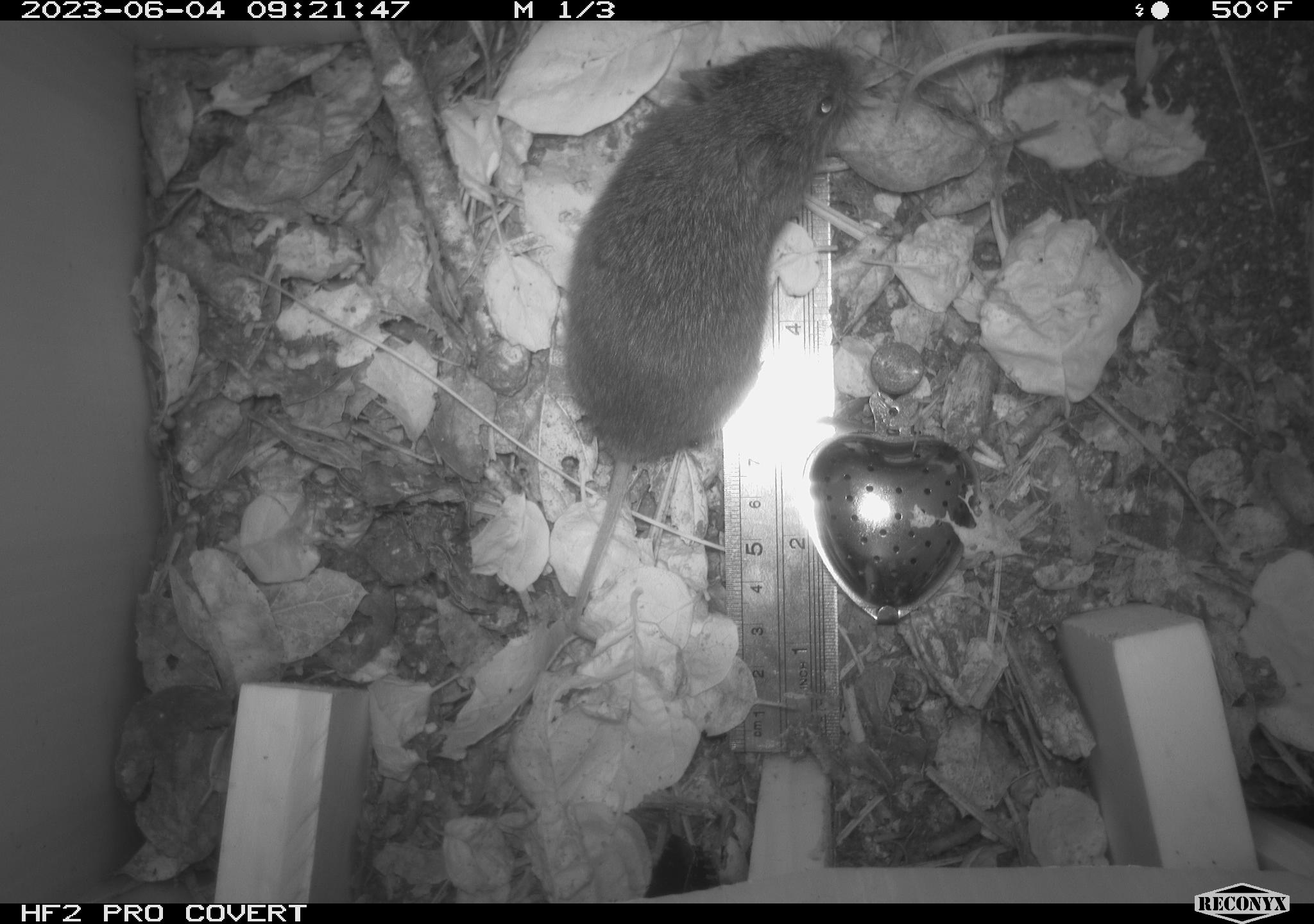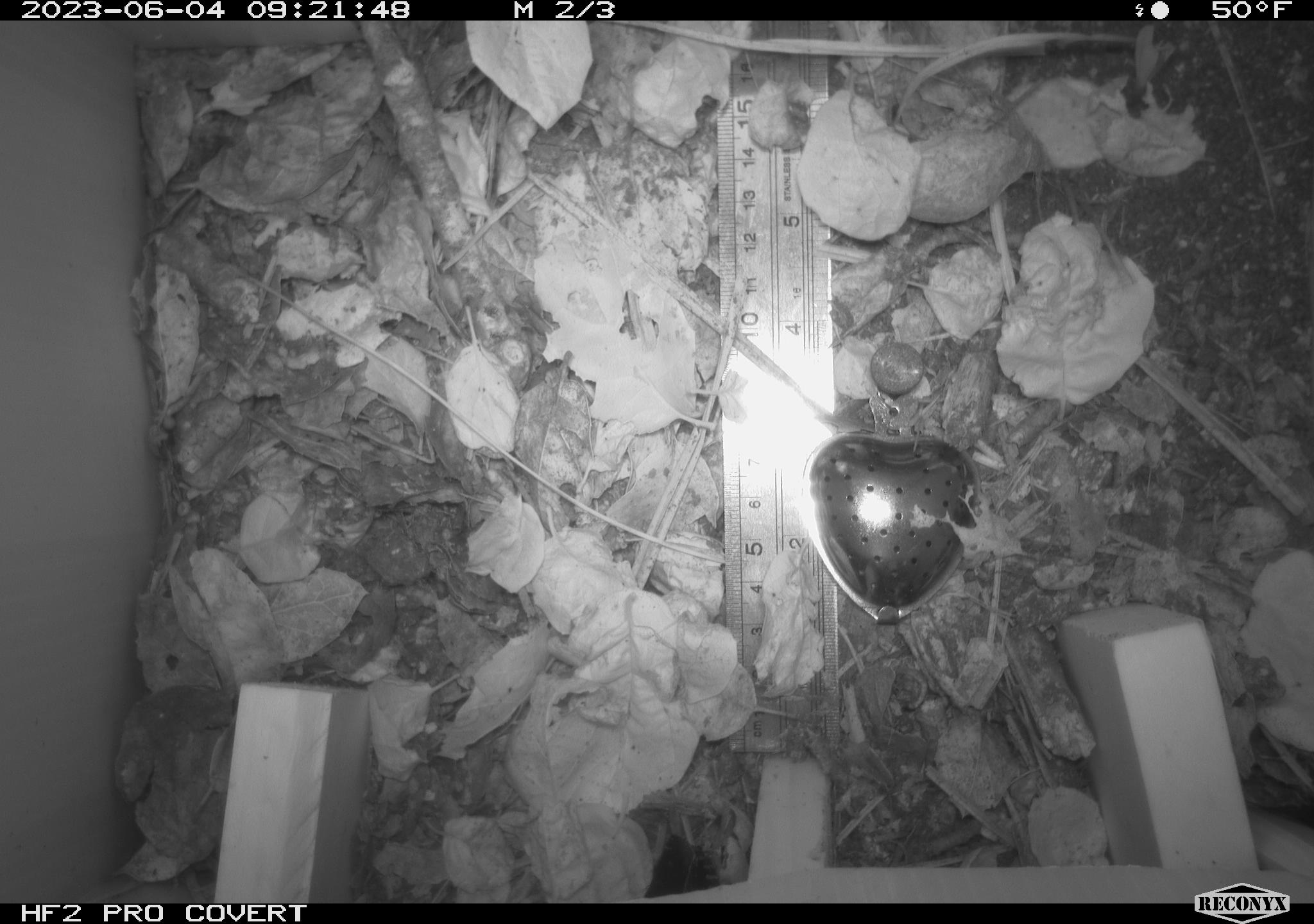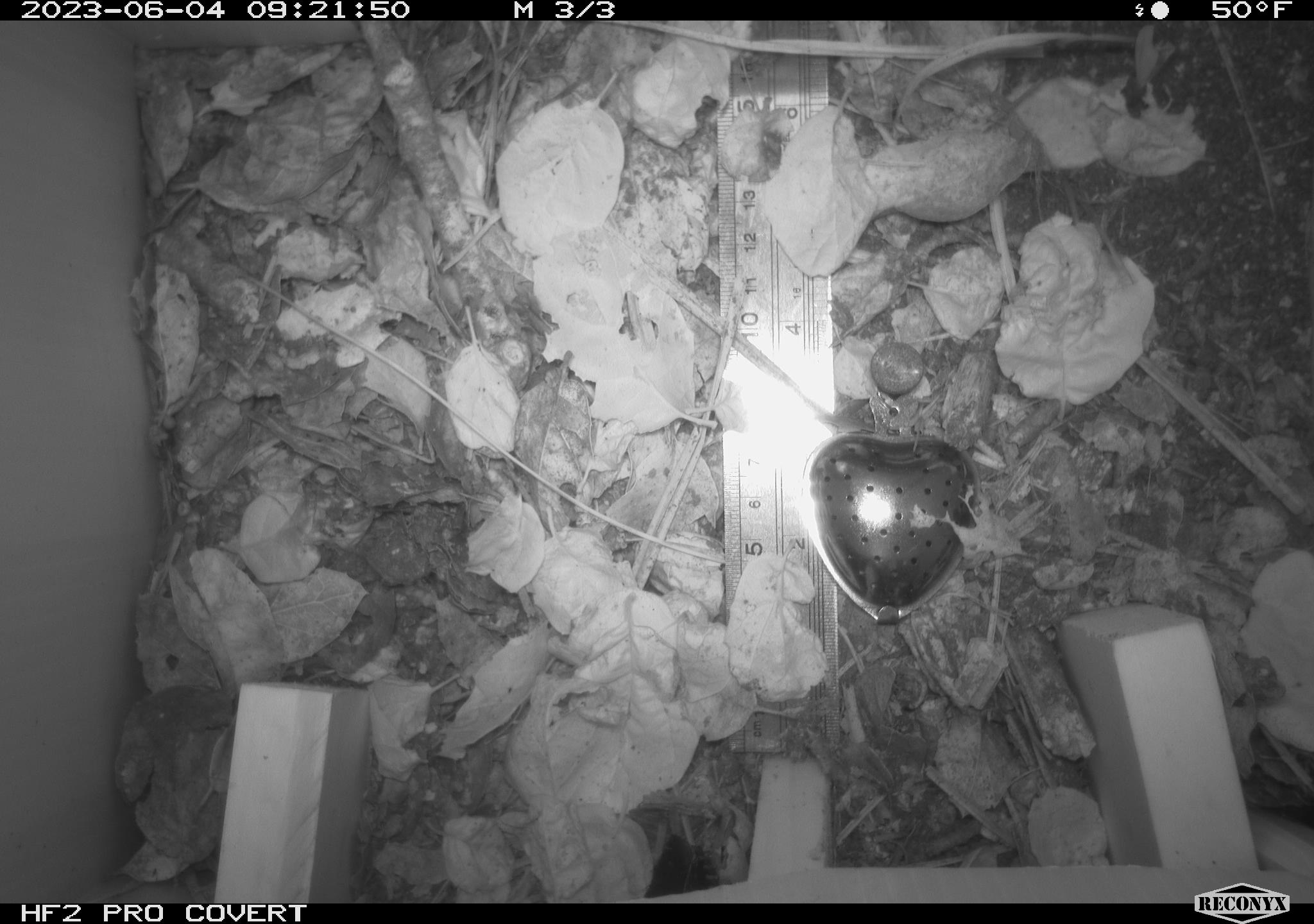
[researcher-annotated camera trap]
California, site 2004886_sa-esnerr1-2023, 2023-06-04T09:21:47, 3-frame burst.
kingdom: Animalia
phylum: Chordata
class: Mammalia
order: Rodentia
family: Cricetidae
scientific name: Cricetidae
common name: hamsters, voles, lemmings, and allies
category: cricetidae family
Cricetidae family (hamsters, voles, lemmings, and allies) (Cricetidae).